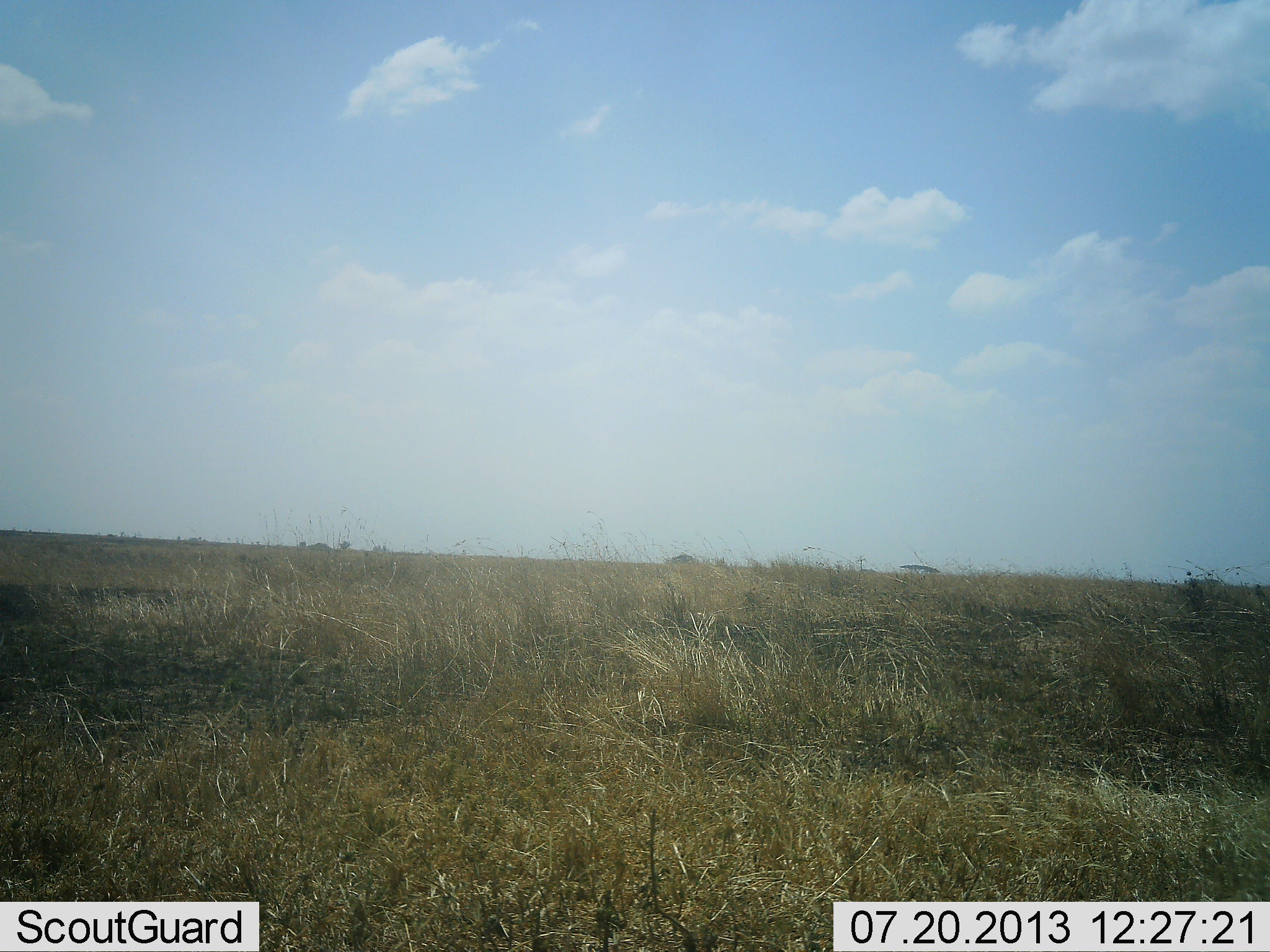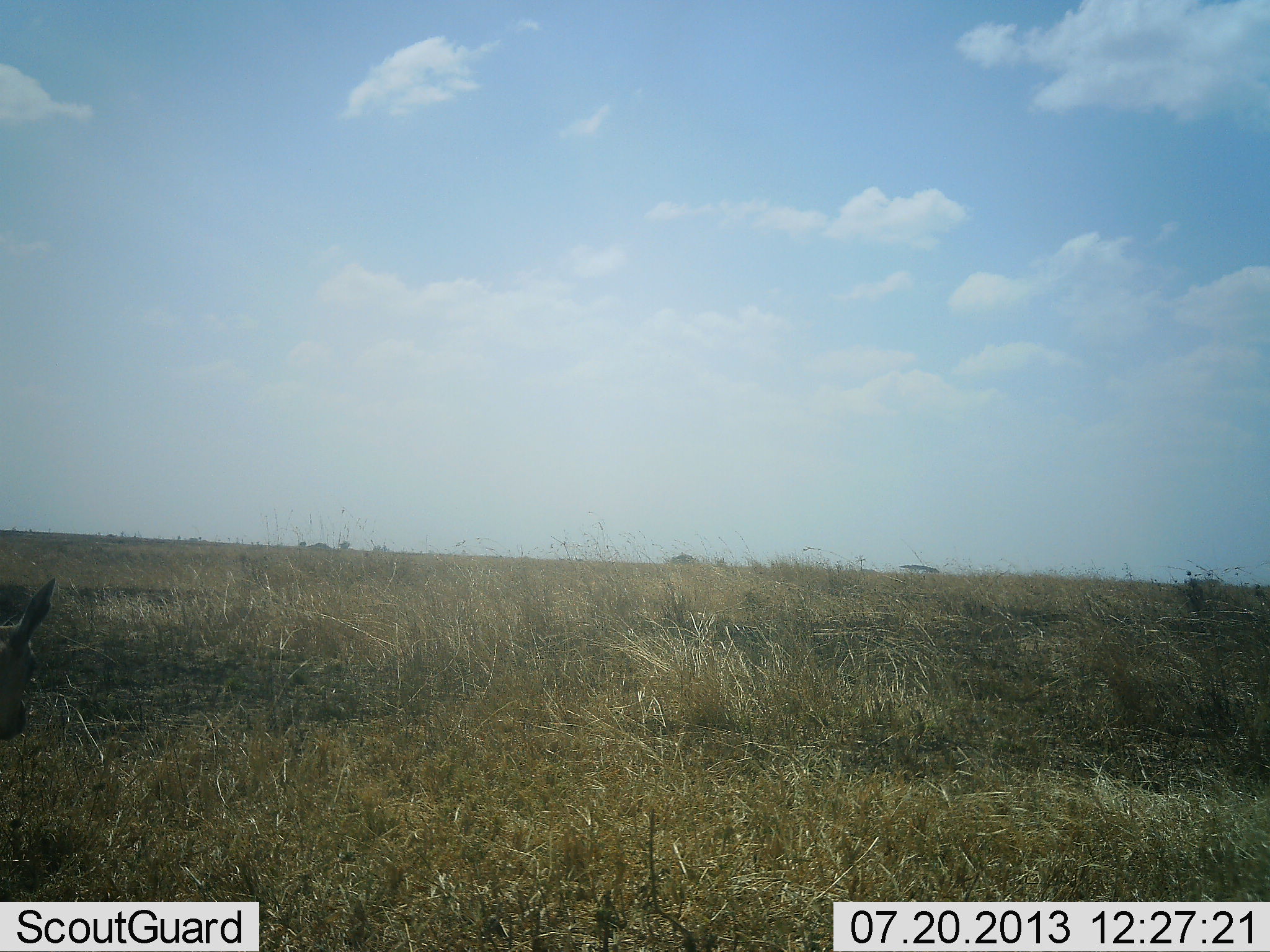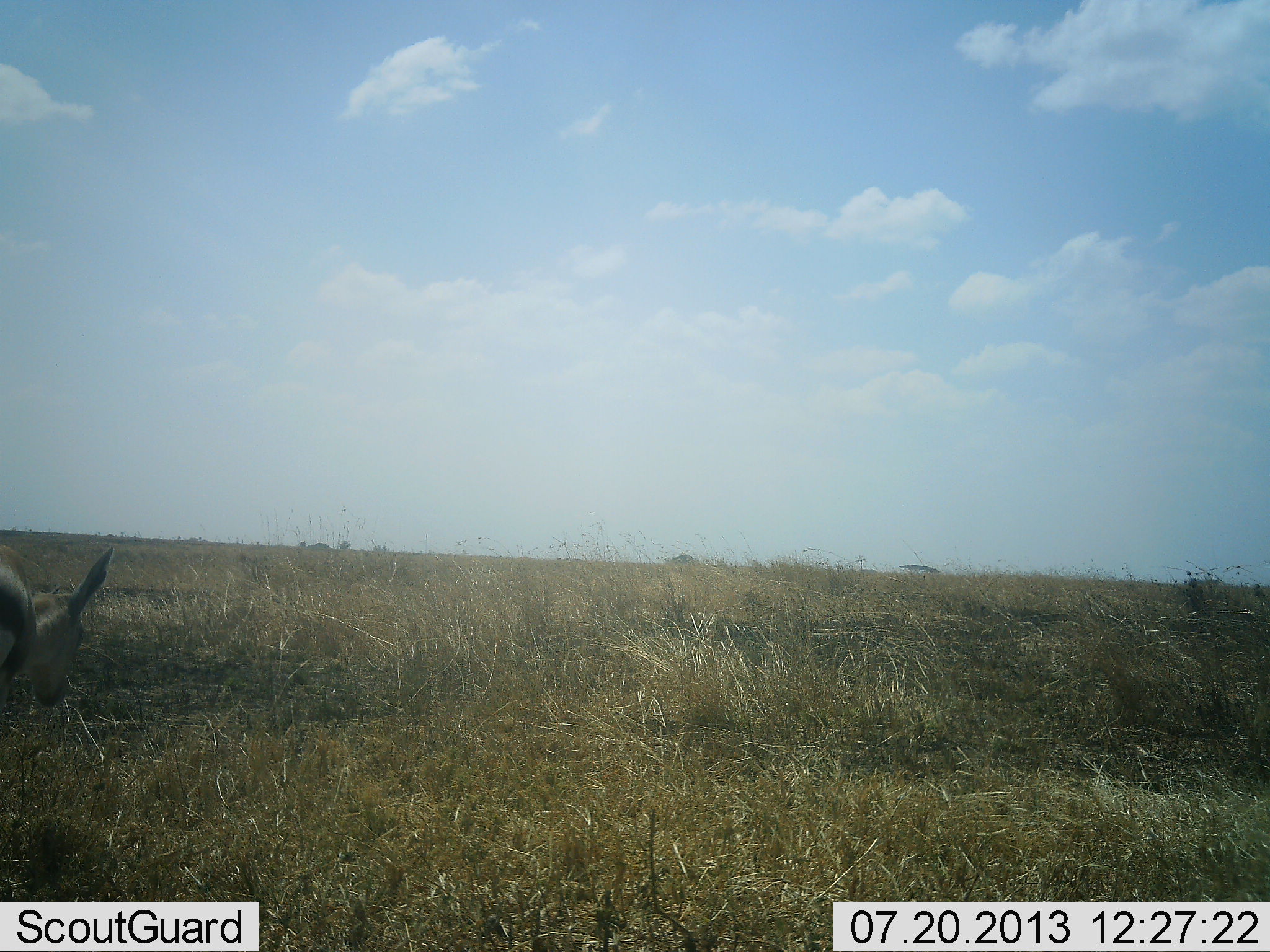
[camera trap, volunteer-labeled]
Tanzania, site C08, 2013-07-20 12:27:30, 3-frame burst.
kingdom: Animalia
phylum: Chordata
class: Mammalia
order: Artiodactyla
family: Bovidae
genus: Eudorcas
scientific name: Eudorcas thomsonii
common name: thomson's gazelle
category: gazellethomsons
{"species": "gazellethomsons (thomson's gazelle) (Eudorcas thomsonii)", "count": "1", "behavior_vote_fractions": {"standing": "25%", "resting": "0%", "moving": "83%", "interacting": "0%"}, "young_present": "0%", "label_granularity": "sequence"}